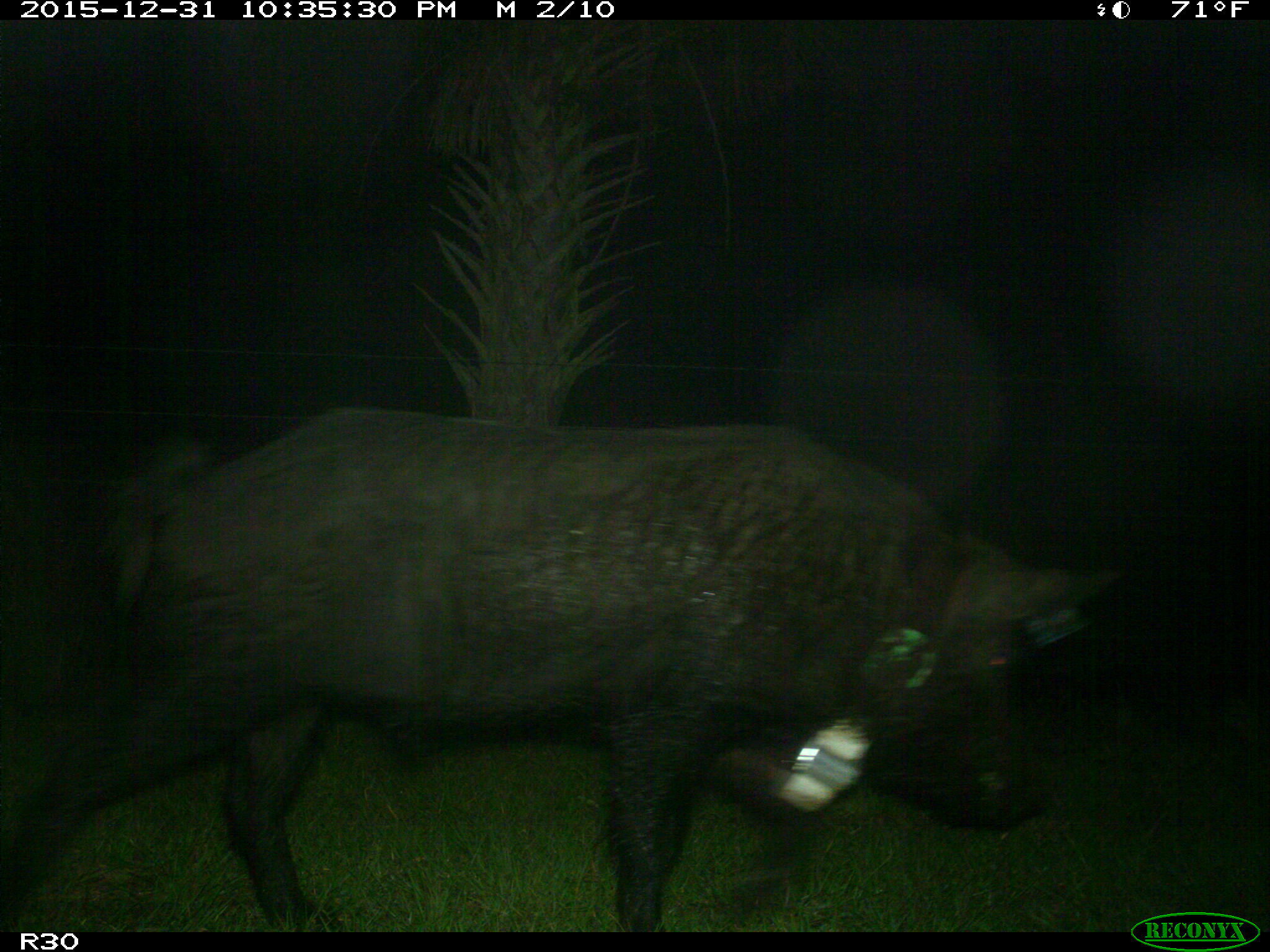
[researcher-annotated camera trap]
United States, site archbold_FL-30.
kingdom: Animalia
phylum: Chordata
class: Mammalia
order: Artiodactyla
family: Suidae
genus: Sus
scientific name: Sus scrofa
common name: wild boar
Sus scrofa (wild boar).